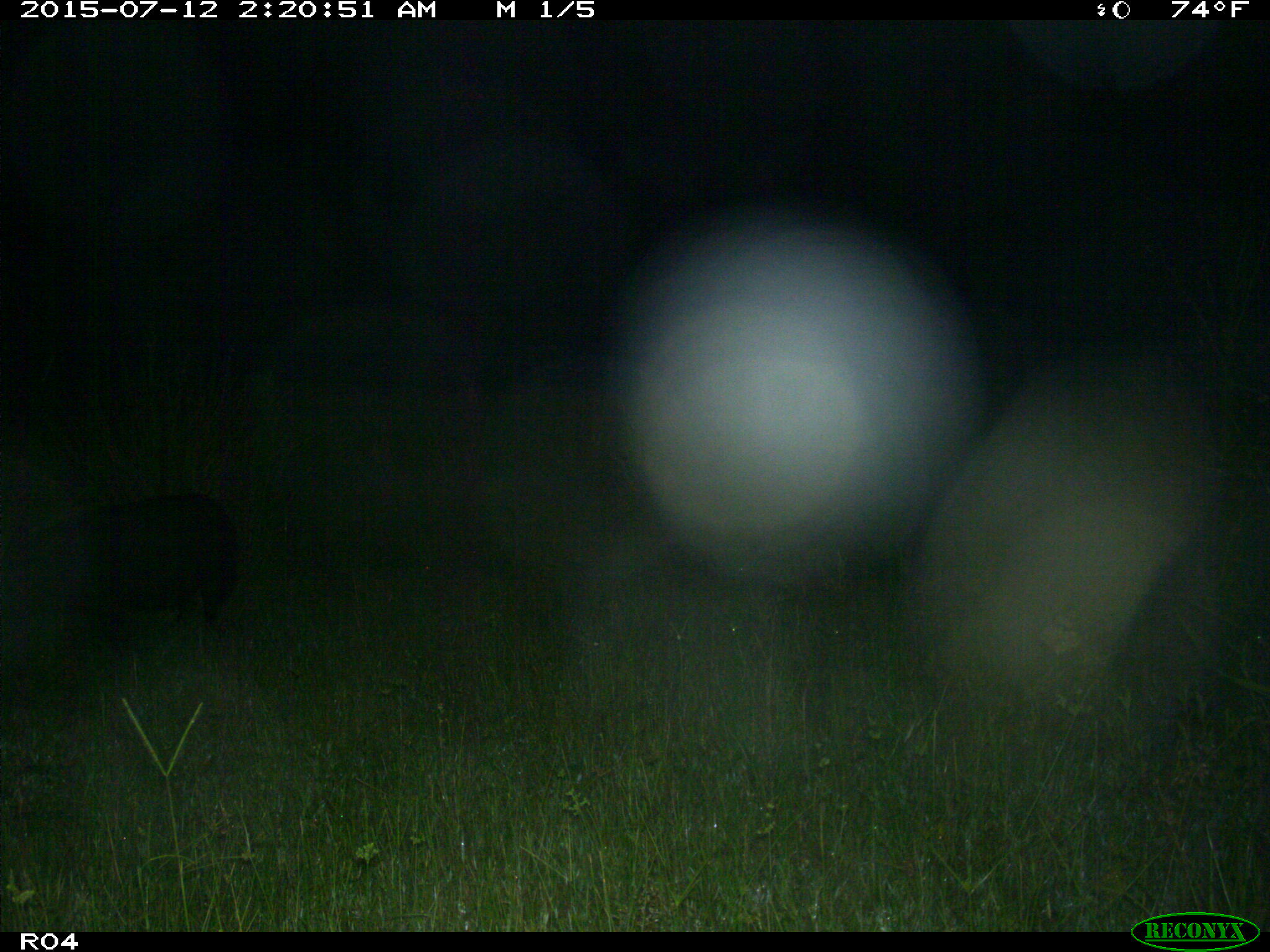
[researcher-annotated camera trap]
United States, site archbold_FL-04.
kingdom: Animalia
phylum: Chordata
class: Mammalia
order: Artiodactyla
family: Suidae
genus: Sus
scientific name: Sus scrofa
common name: wild boar